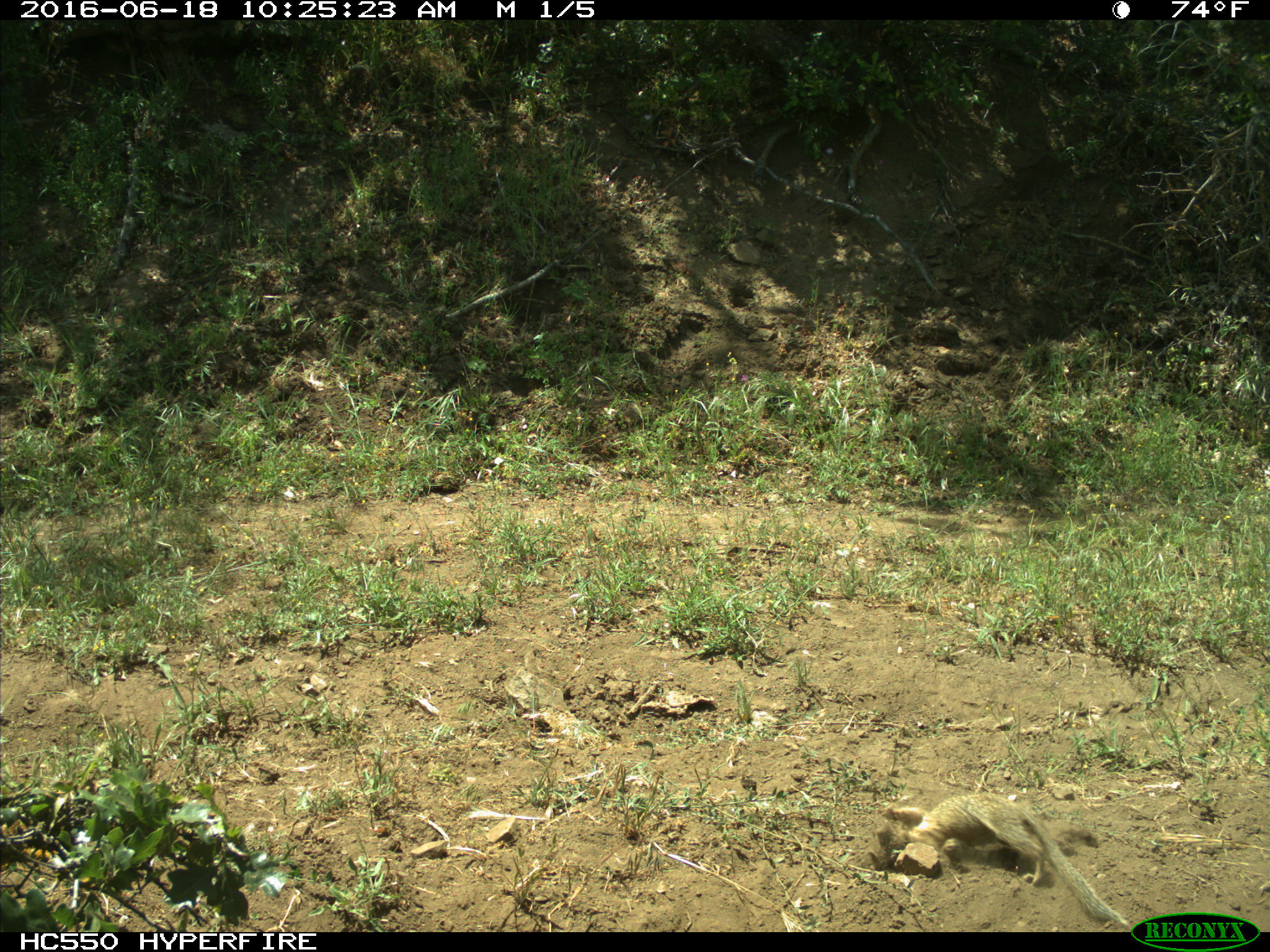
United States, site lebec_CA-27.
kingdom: Animalia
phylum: Chordata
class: Mammalia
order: Rodentia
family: Sciuridae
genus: Otospermophilus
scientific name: Otospermophilus beecheyi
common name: california ground squirrel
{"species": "Otospermophilus beecheyi (california ground squirrel)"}